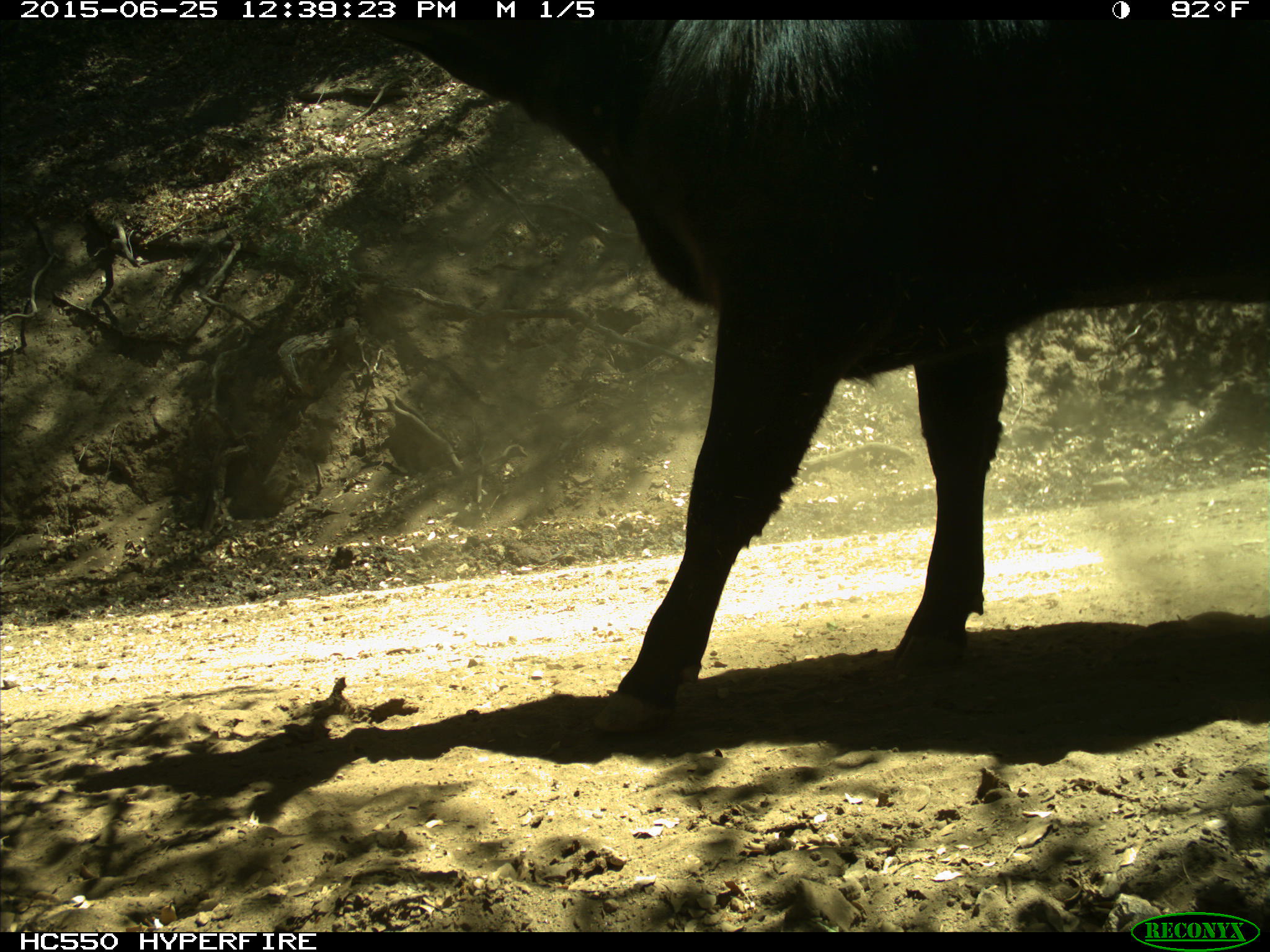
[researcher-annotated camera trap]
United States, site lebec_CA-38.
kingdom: Animalia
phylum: Chordata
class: Mammalia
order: Artiodactyla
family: Bovidae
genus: Bos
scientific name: Bos taurus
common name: domestic cow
Bos taurus (domestic cow).